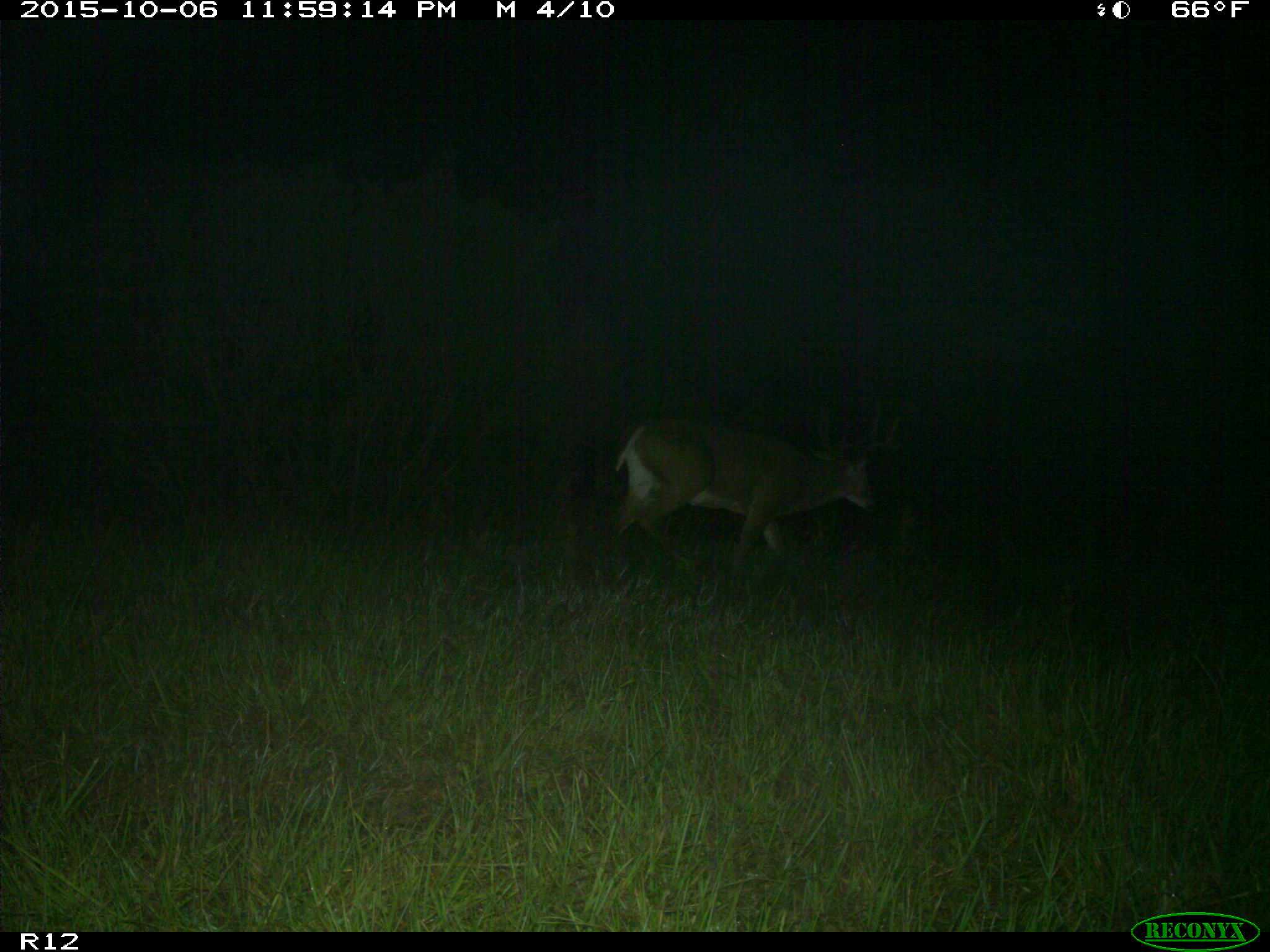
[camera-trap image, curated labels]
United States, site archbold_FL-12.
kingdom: Animalia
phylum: Chordata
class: Mammalia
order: Artiodactyla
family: Cervidae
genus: Odocoileus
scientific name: Odocoileus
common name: deer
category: unidentified deer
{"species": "unidentified deer (deer) (Odocoileus)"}